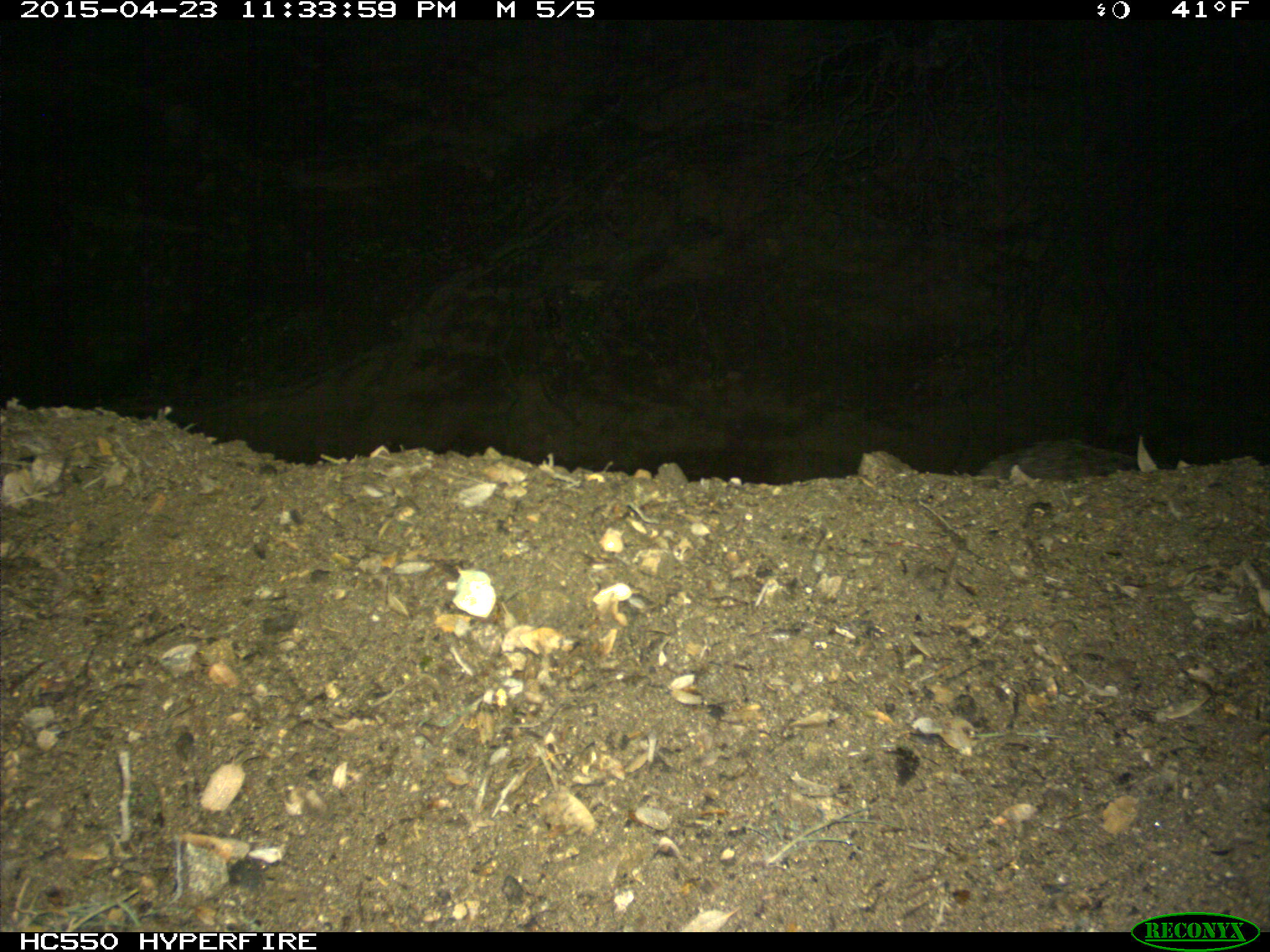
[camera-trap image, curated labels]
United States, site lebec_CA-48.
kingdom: Animalia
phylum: Chordata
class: Mammalia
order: Carnivora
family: Felidae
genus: Lynx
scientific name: Lynx rufus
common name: bobcat